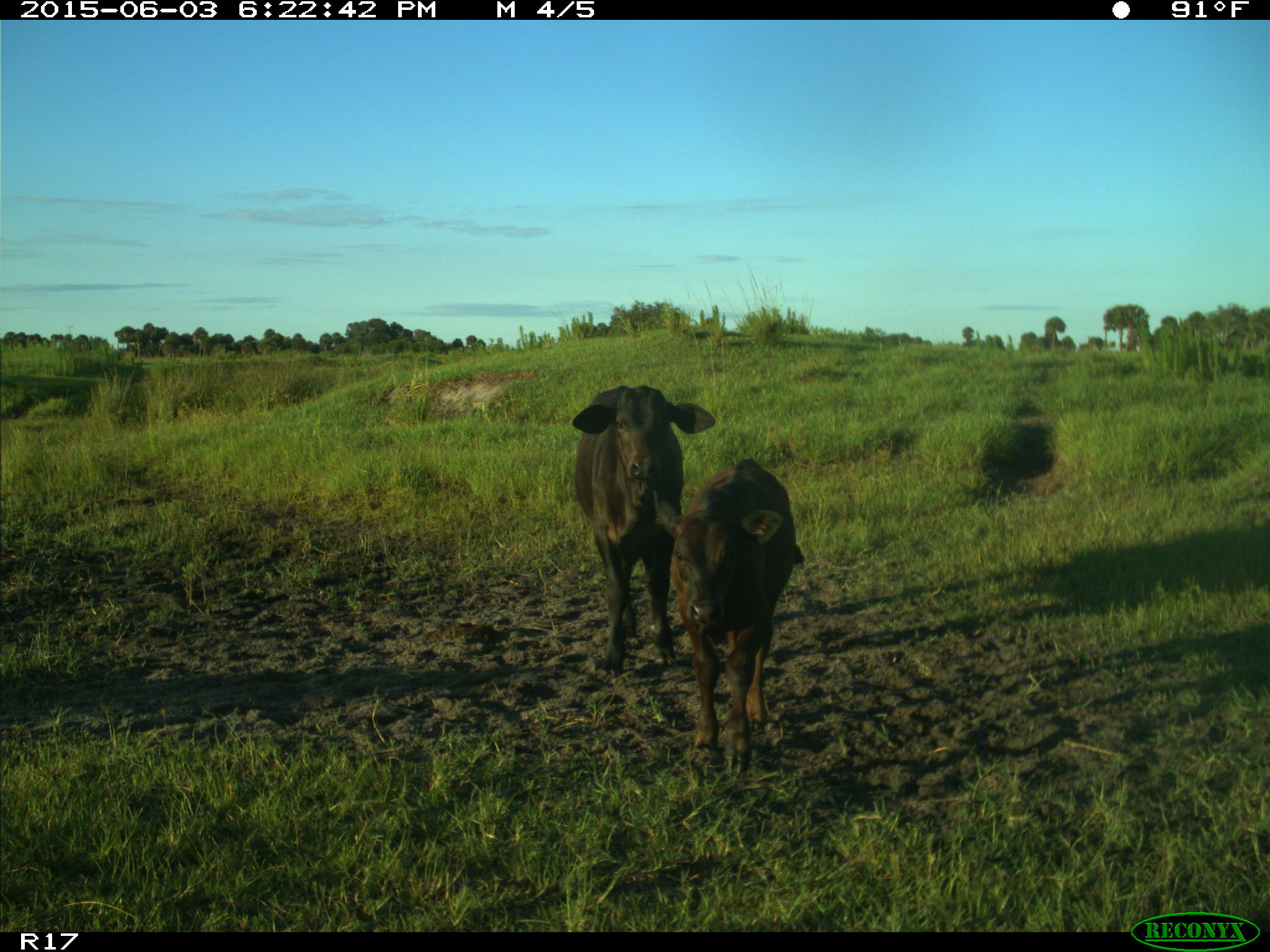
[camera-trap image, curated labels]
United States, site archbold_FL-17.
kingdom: Animalia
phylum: Chordata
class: Mammalia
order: Artiodactyla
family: Bovidae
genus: Bos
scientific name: Bos taurus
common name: domestic cow